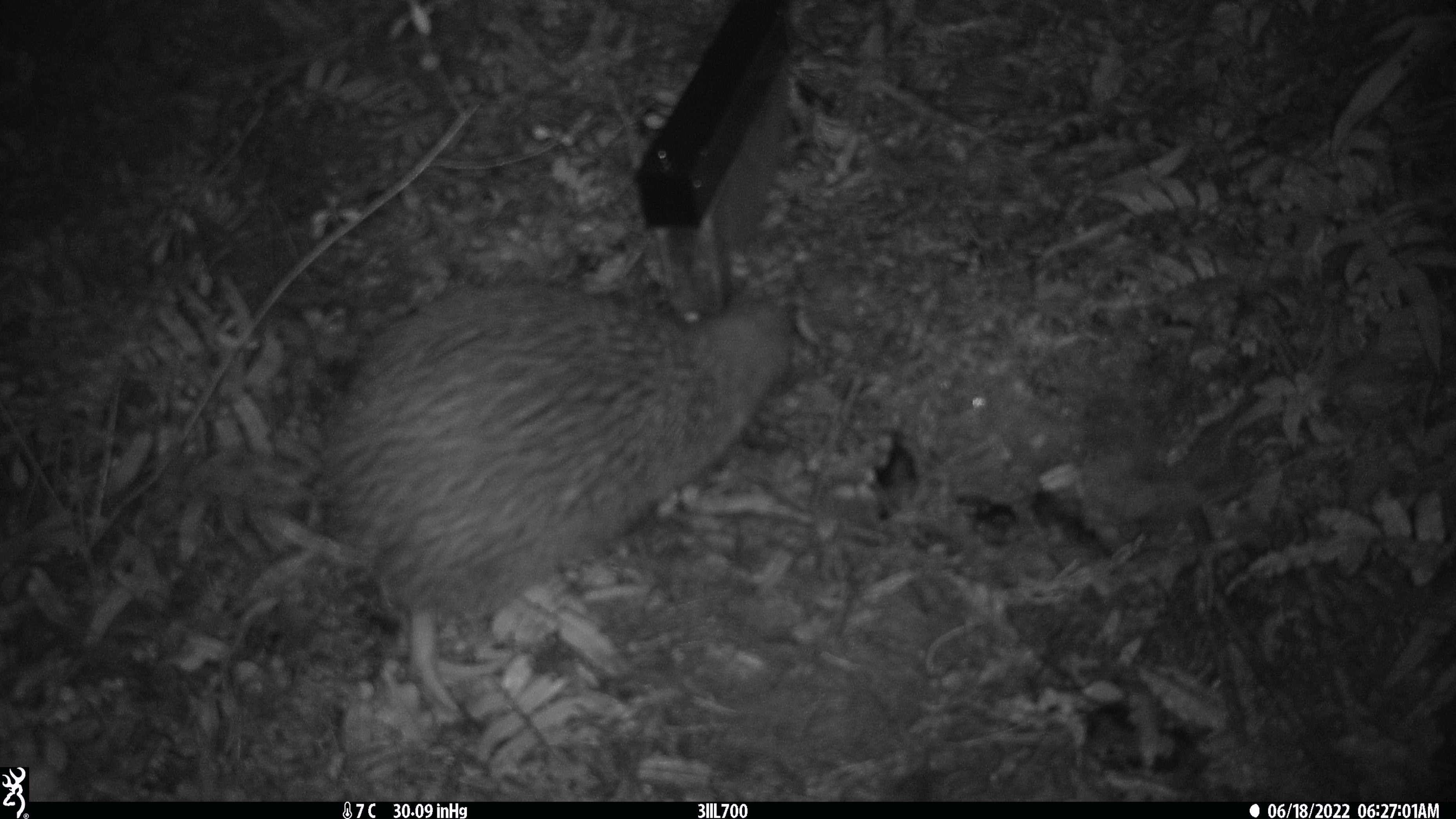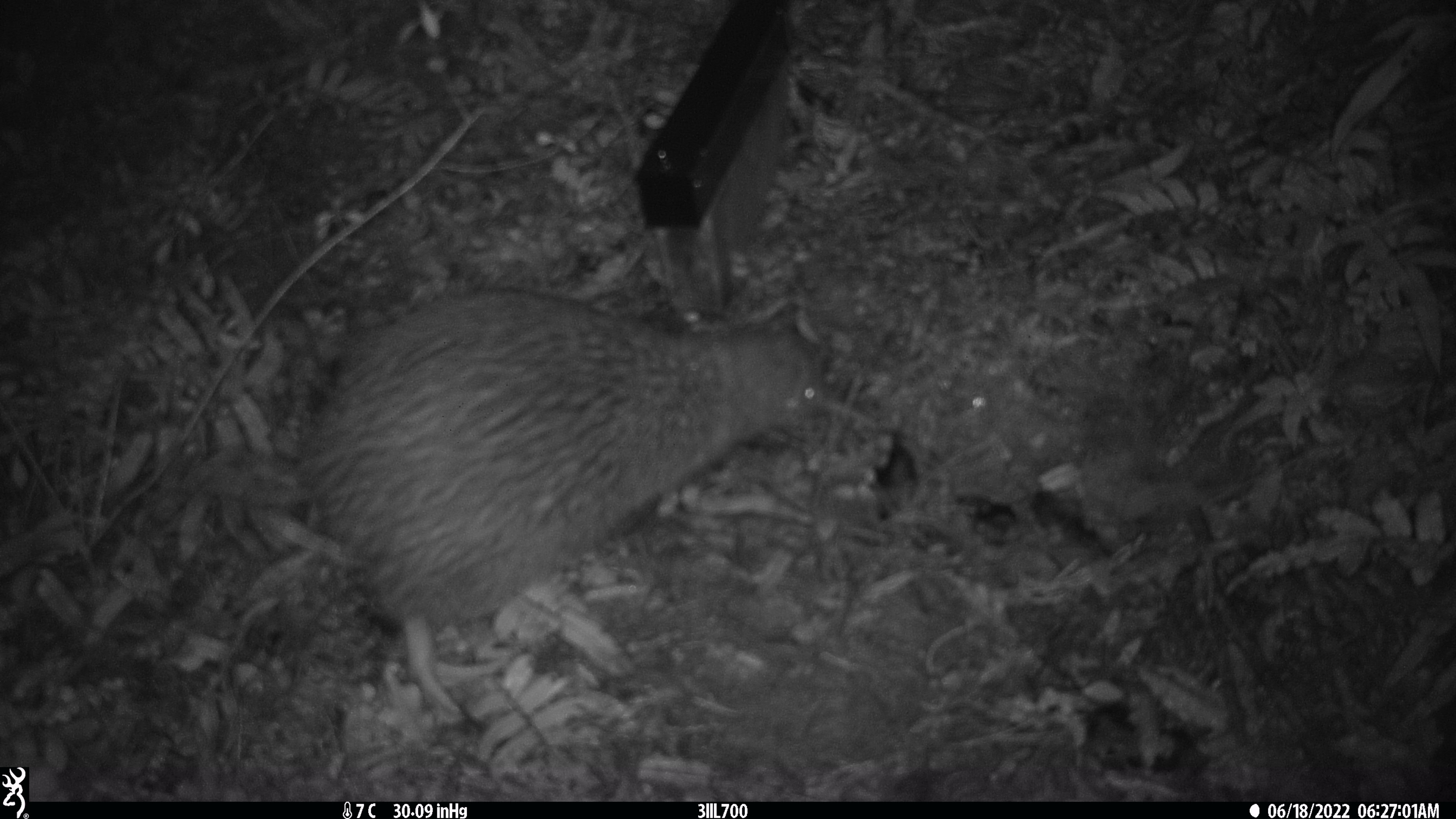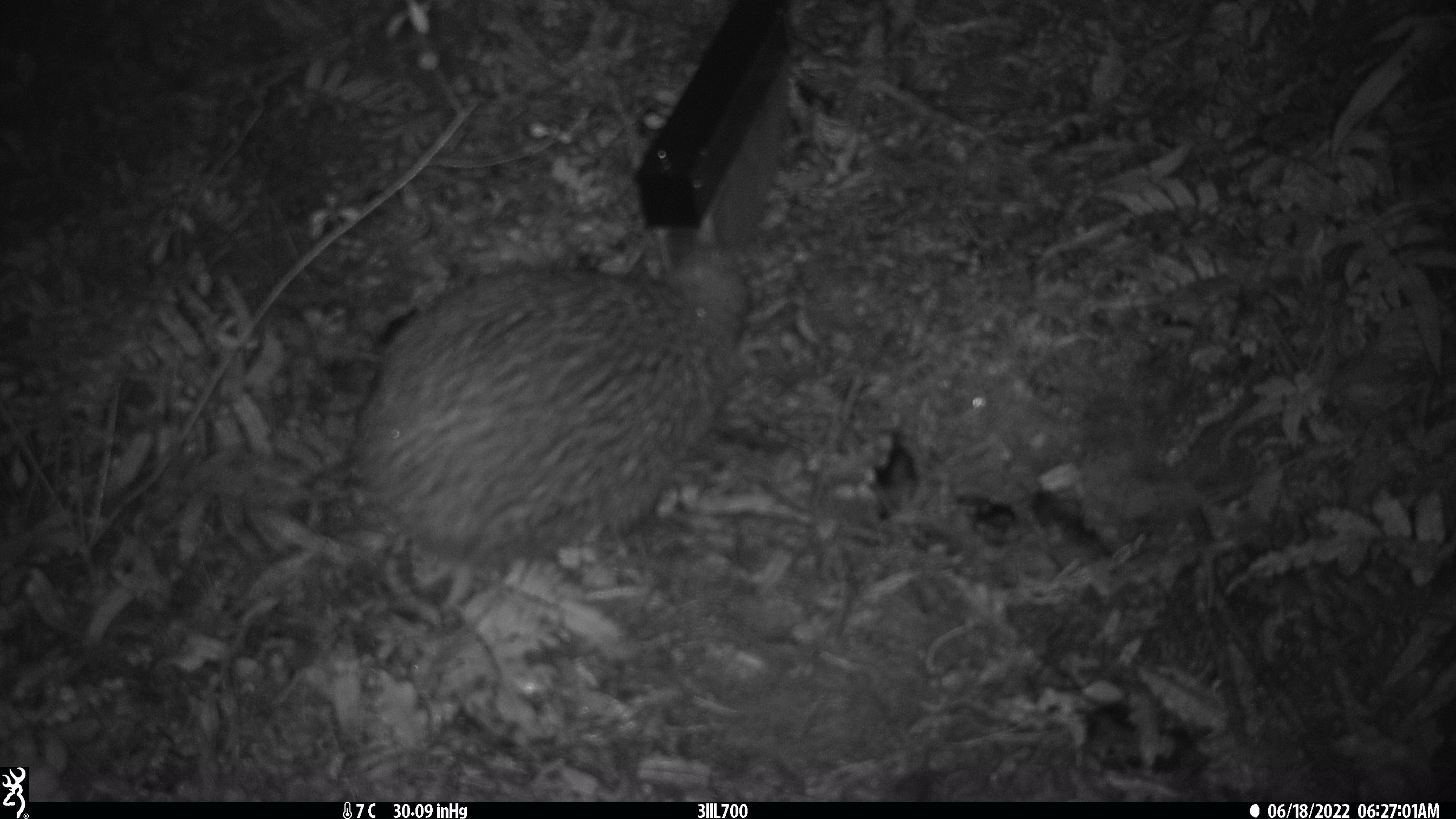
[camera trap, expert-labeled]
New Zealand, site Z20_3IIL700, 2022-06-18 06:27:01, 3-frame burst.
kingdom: Animalia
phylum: Chordata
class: Aves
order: Apterygiformes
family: Apterygidae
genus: Apteryx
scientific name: Apteryx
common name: kiwi